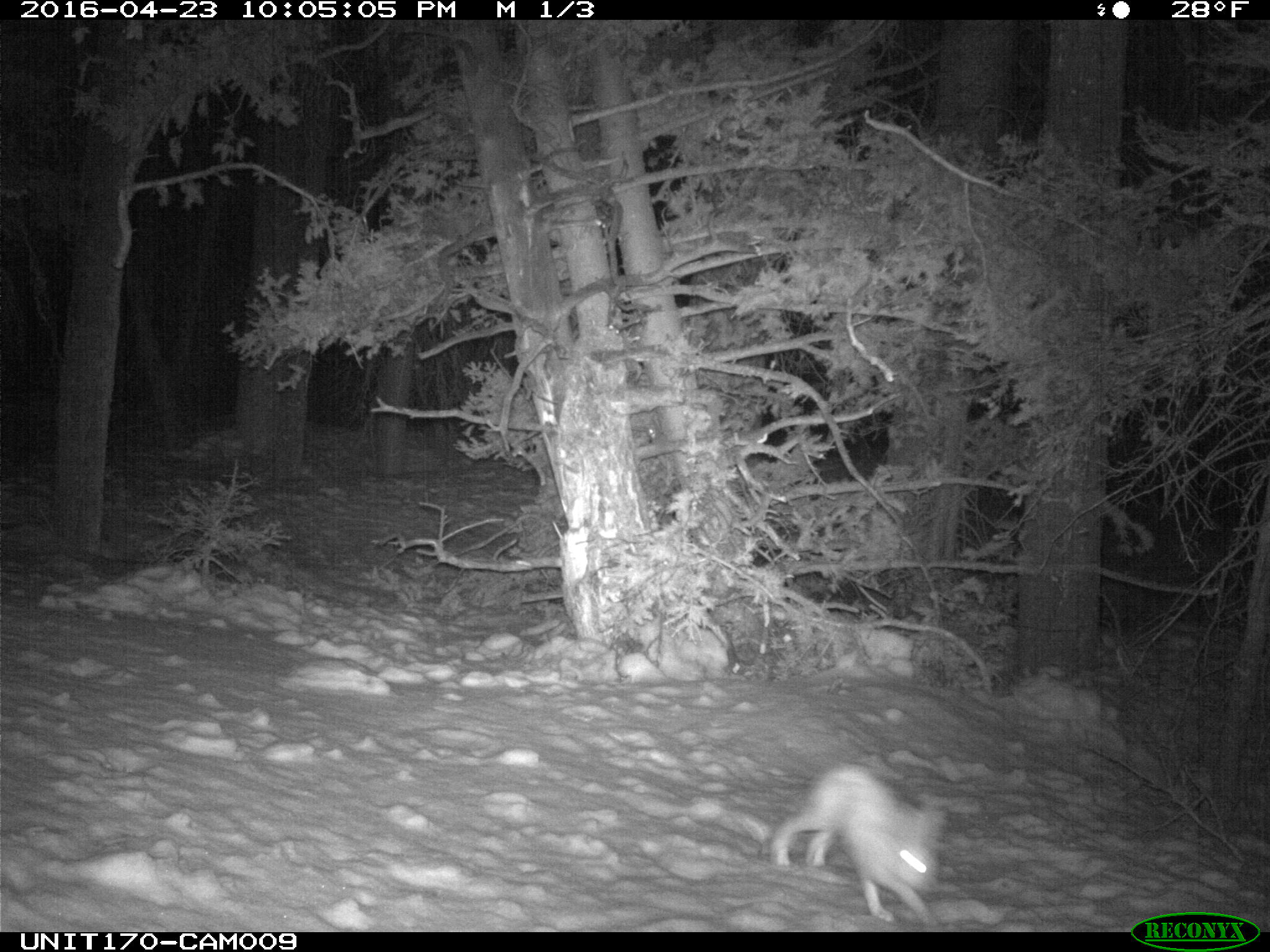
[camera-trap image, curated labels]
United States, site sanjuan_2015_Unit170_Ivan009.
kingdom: Animalia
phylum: Chordata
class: Mammalia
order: Lagomorpha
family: Leporidae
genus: Lepus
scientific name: Lepus americanus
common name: snowshoe hare